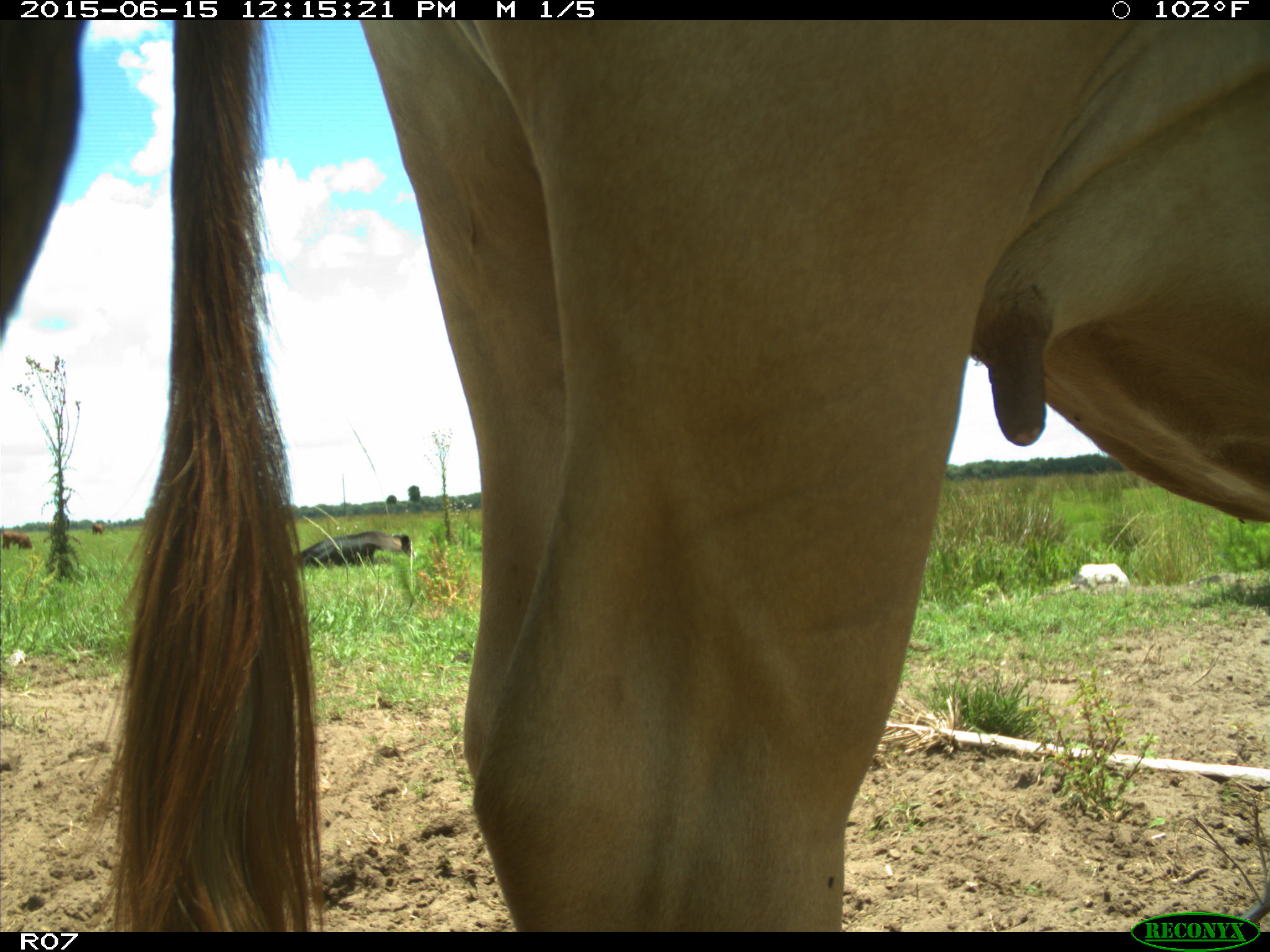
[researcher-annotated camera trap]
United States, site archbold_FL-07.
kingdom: Animalia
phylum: Chordata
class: Mammalia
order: Artiodactyla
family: Bovidae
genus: Bos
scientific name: Bos taurus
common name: domestic cow